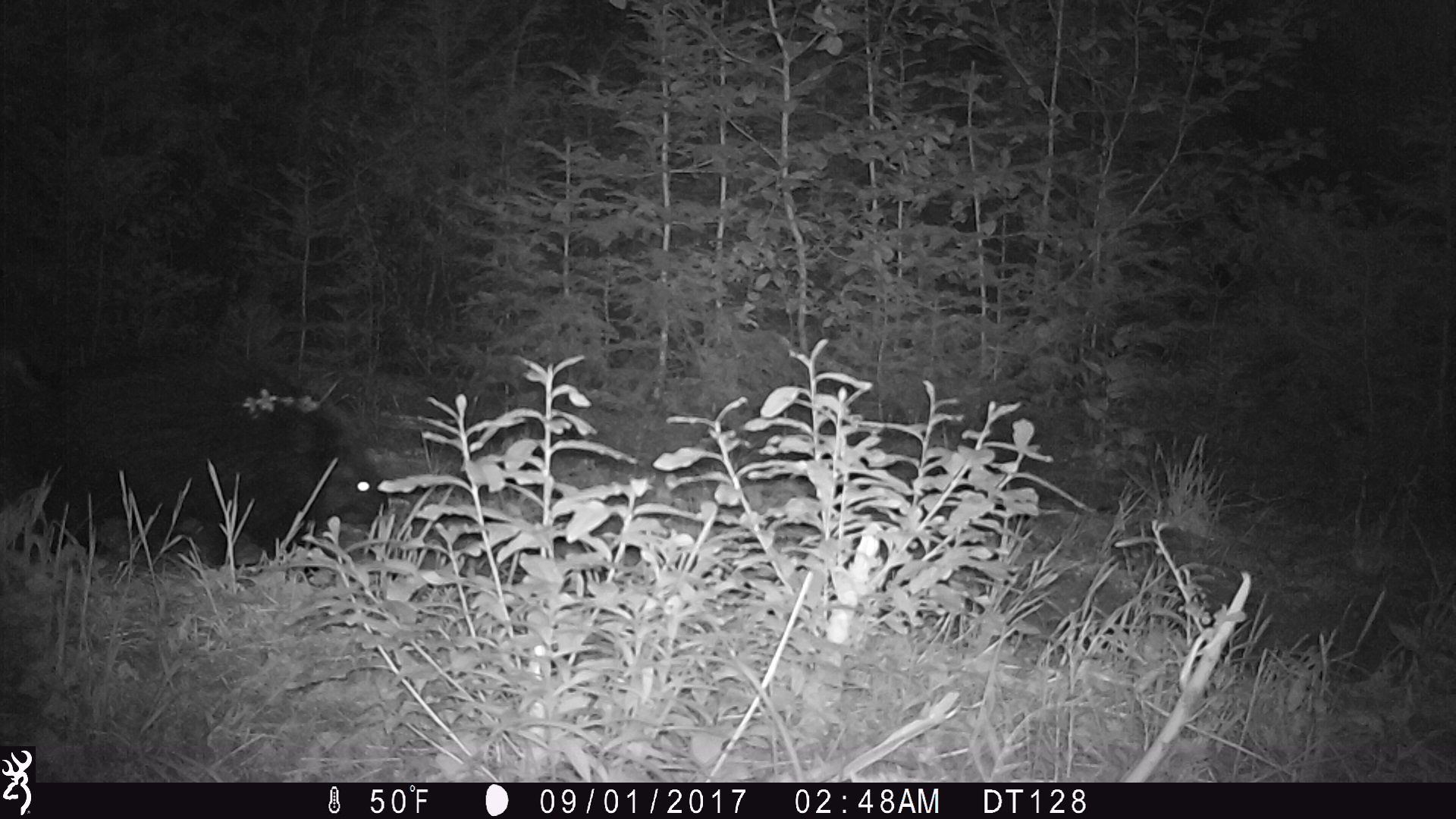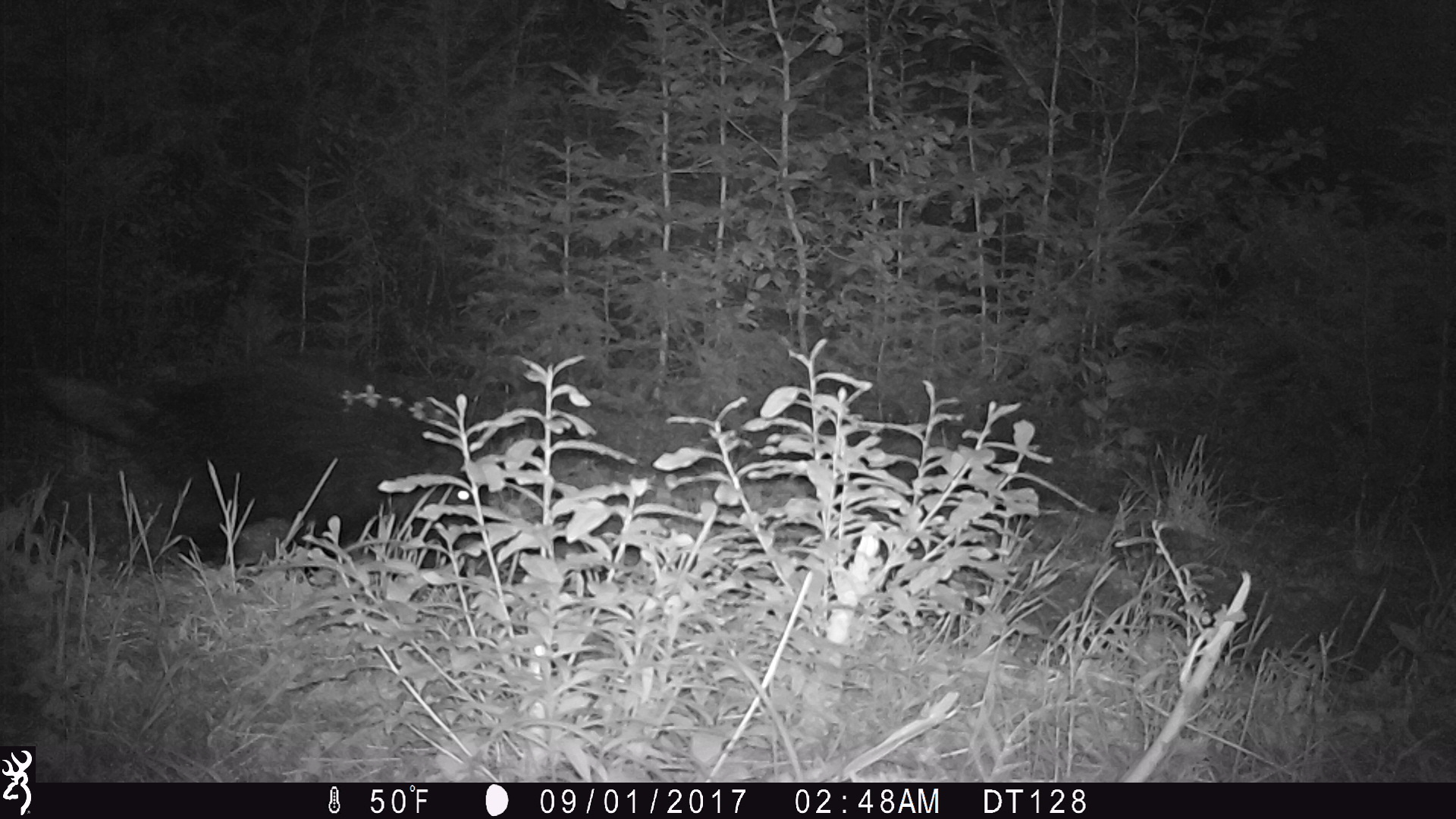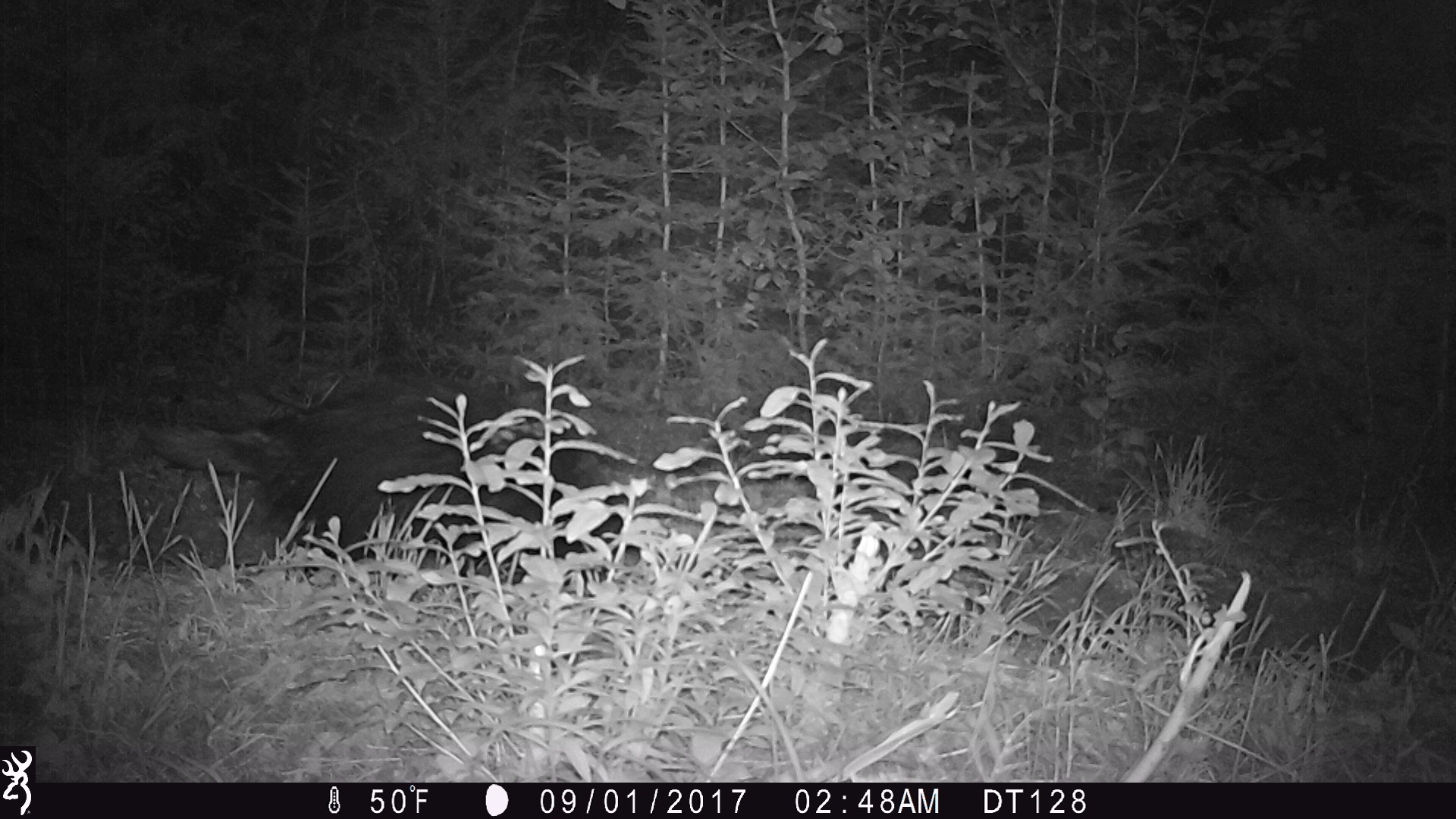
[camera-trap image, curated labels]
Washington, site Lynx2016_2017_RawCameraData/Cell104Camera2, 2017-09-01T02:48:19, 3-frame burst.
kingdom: Animalia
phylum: Chordata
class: Mammalia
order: Rodentia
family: Erethizontidae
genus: Erethizon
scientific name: Erethizon dorsatum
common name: north american porcupine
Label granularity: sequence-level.